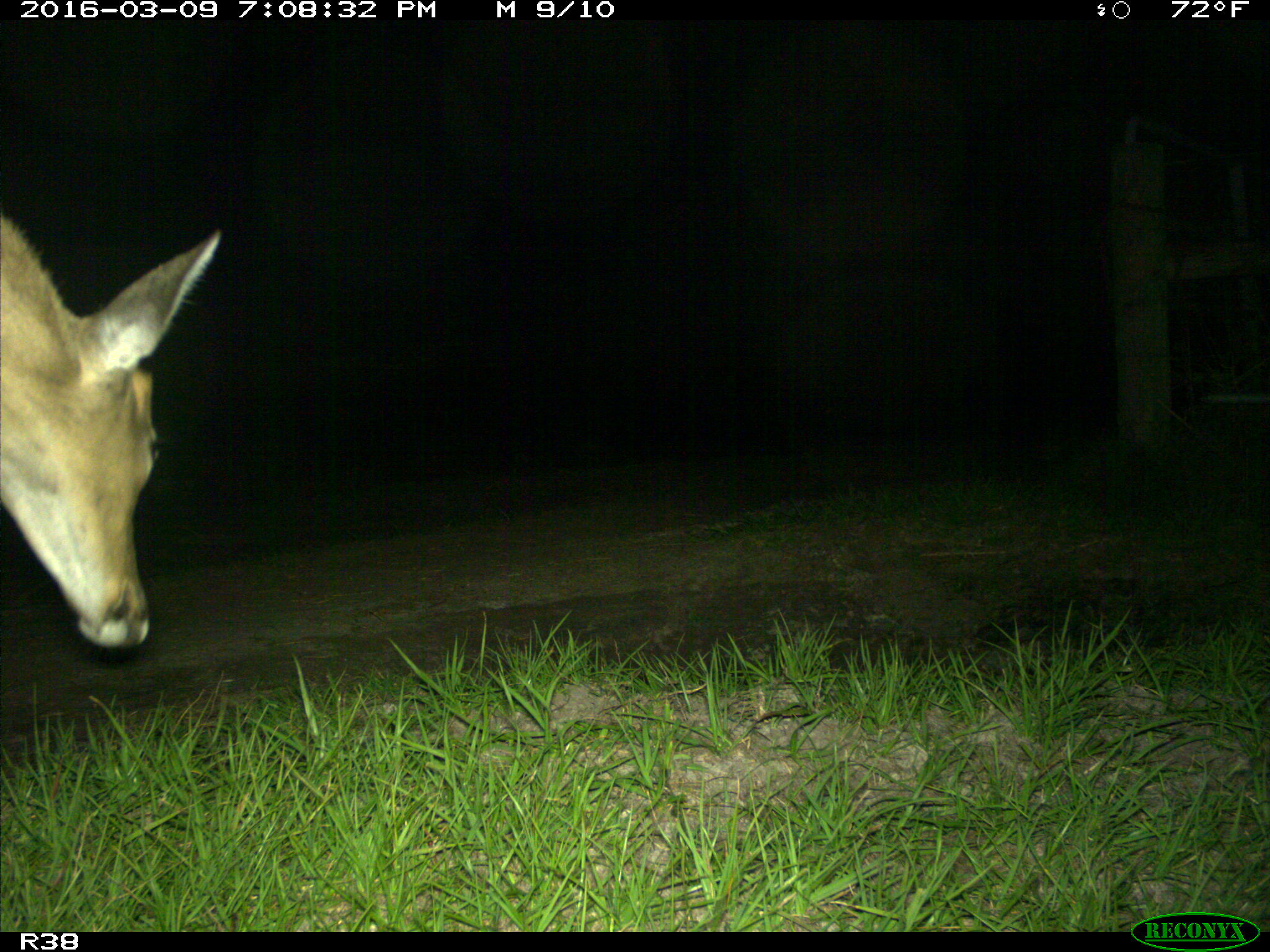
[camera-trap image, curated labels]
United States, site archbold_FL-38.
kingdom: Animalia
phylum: Chordata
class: Mammalia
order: Artiodactyla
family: Cervidae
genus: Odocoileus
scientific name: Odocoileus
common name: deer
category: unidentified deer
Unidentified deer (deer) (Odocoileus).